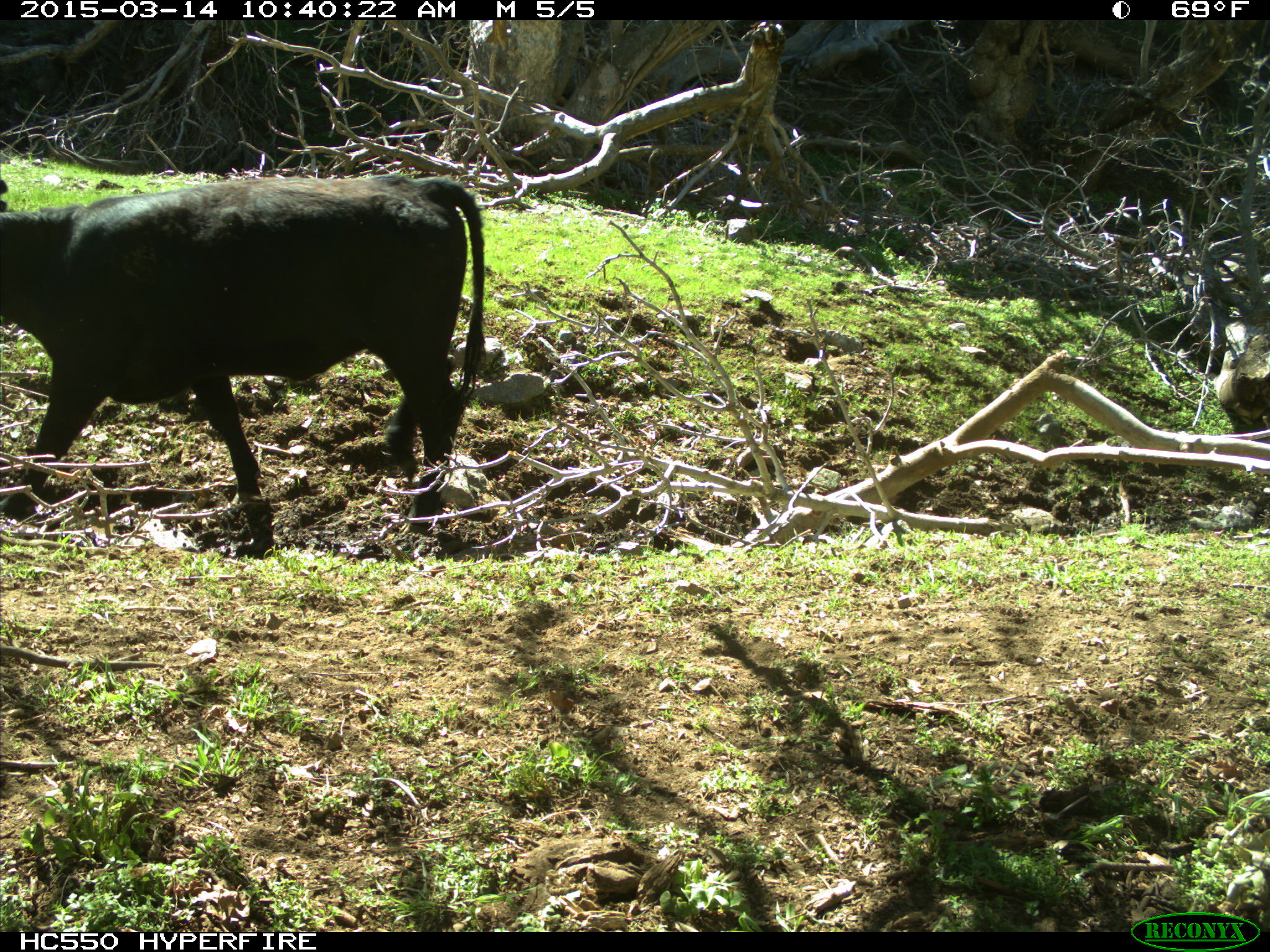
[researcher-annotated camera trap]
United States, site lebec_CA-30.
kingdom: Animalia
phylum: Chordata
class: Mammalia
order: Artiodactyla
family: Bovidae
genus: Bos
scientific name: Bos taurus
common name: domestic cow